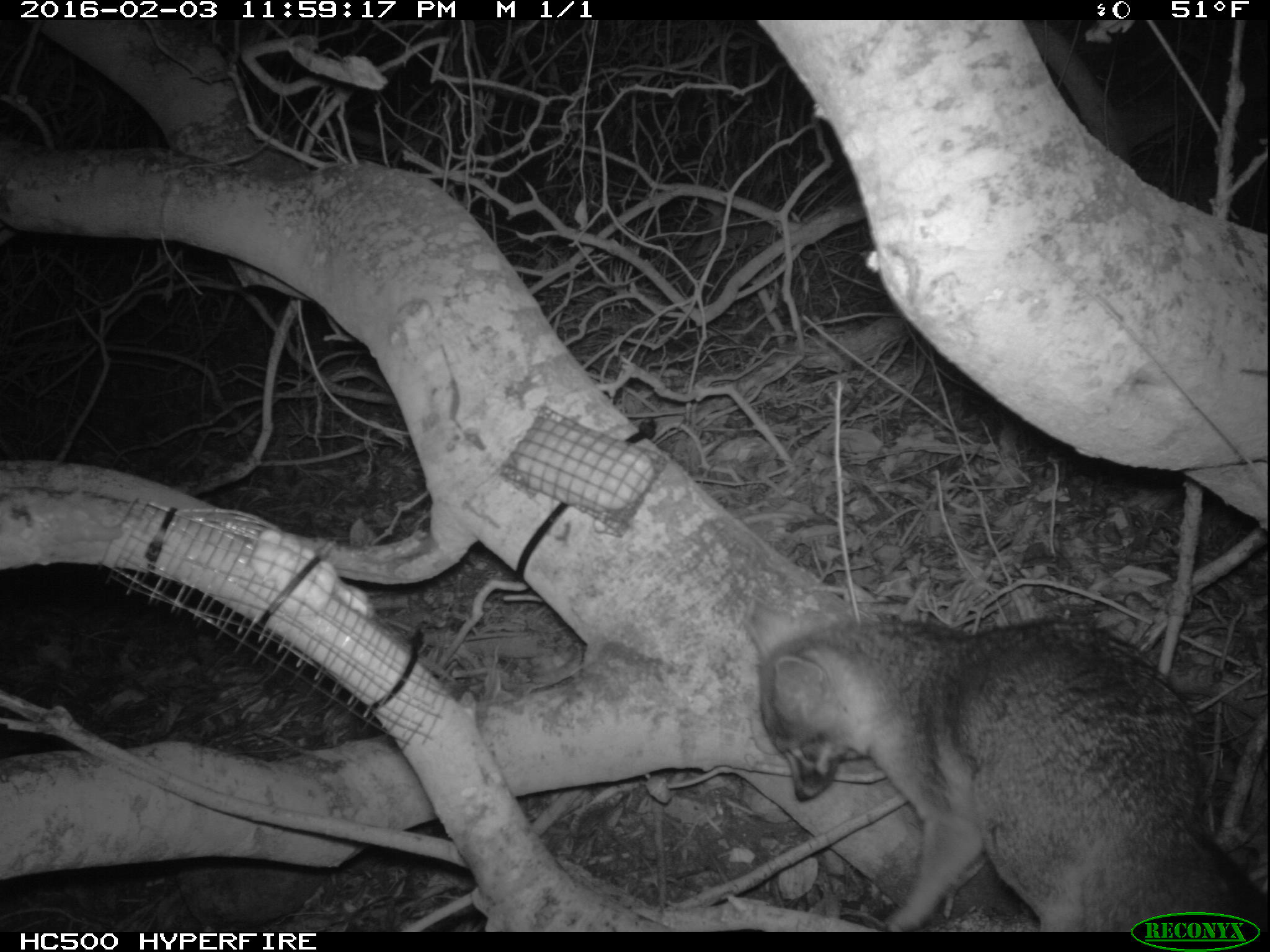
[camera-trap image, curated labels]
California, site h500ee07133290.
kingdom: Animalia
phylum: Chordata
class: Mammalia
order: Carnivora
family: Canidae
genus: Urocyon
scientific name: Urocyon littoralis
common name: island fox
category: fox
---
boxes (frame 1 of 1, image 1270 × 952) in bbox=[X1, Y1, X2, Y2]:
fox: bbox=[742, 601, 1269, 933]